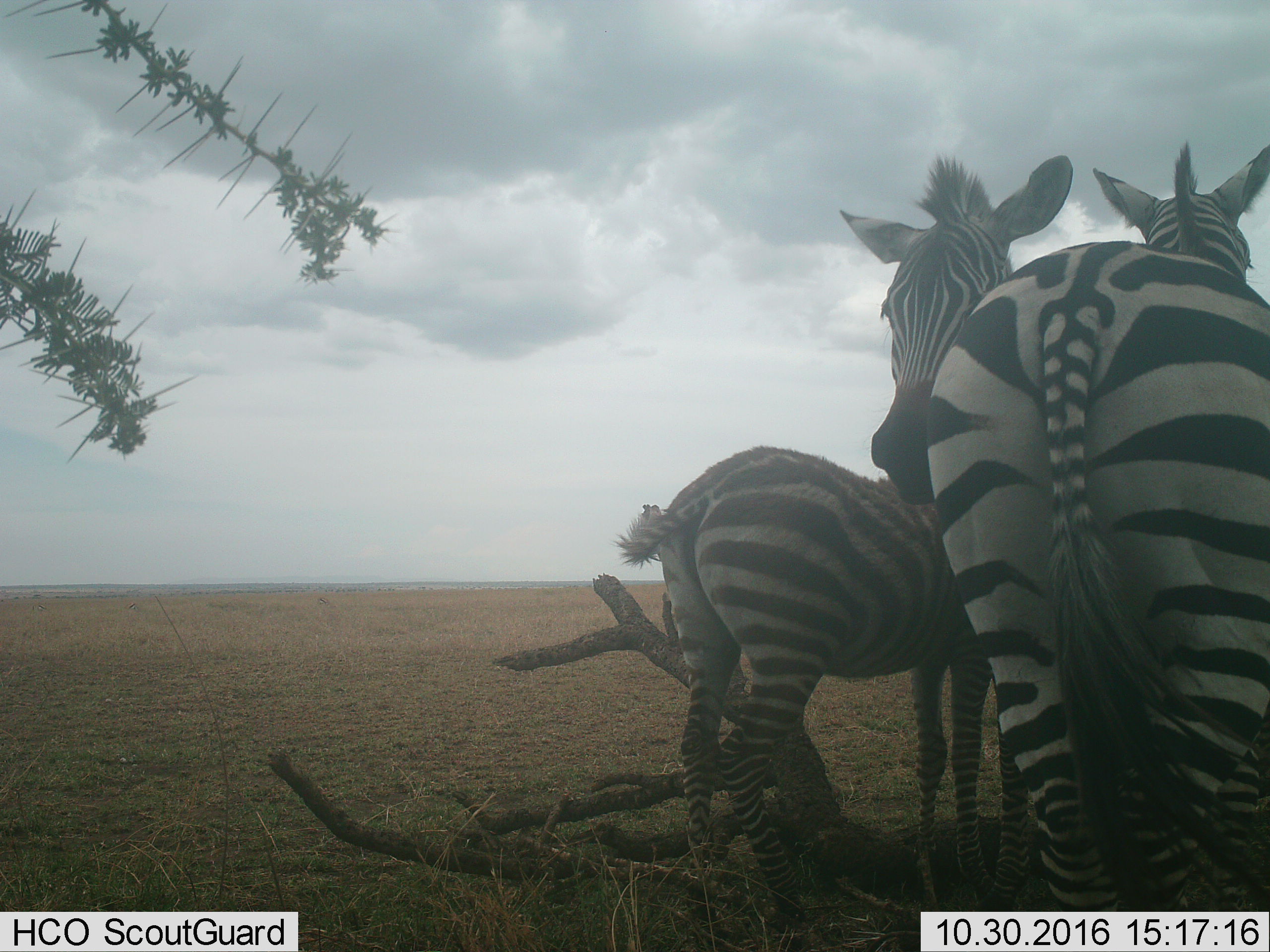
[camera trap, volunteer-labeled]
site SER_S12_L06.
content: unidentified animal